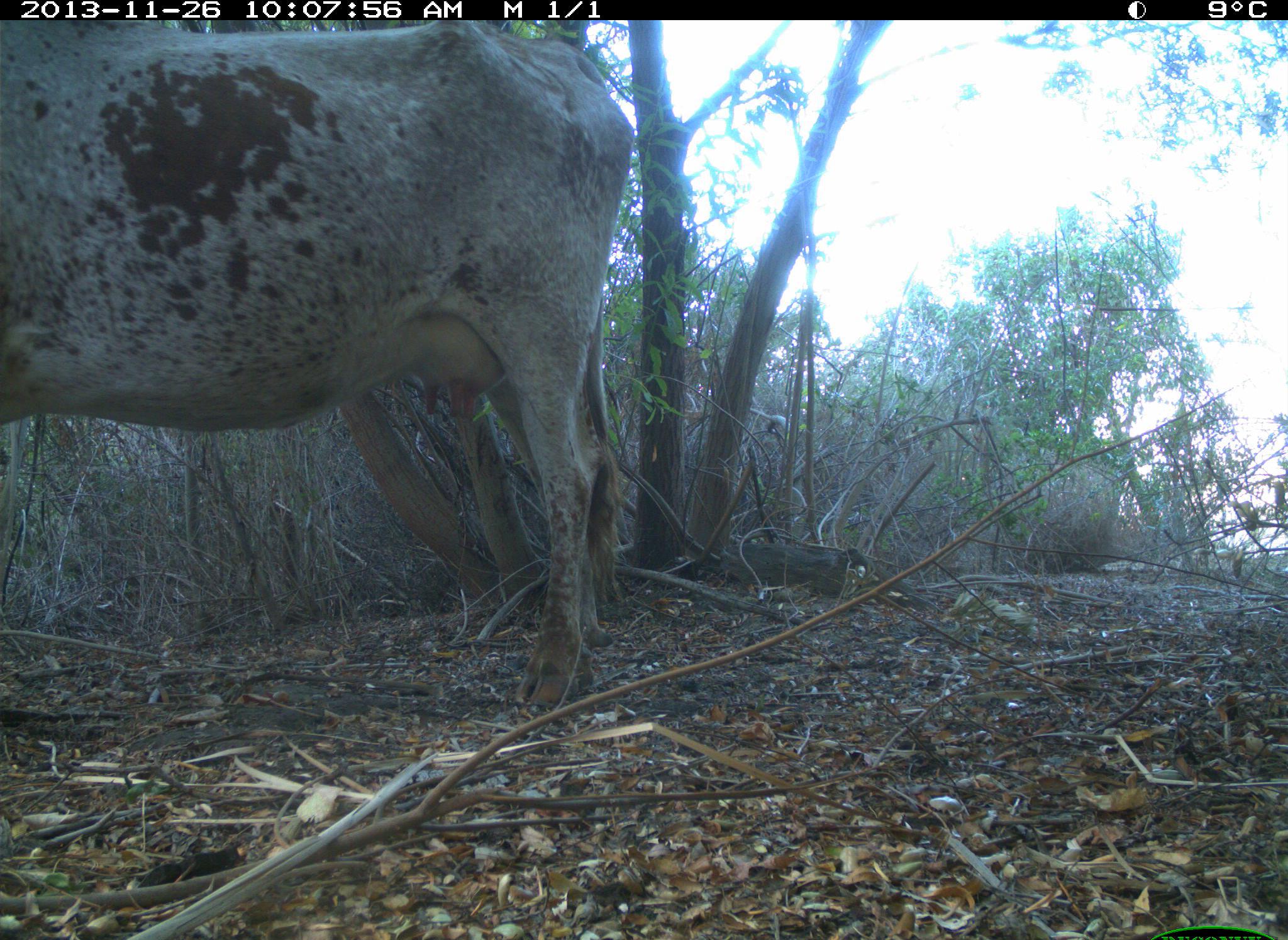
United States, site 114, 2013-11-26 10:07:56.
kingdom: Animalia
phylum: Chordata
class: Mammalia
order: Artiodactyla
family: Bovidae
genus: Bos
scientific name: Bos taurus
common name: cow